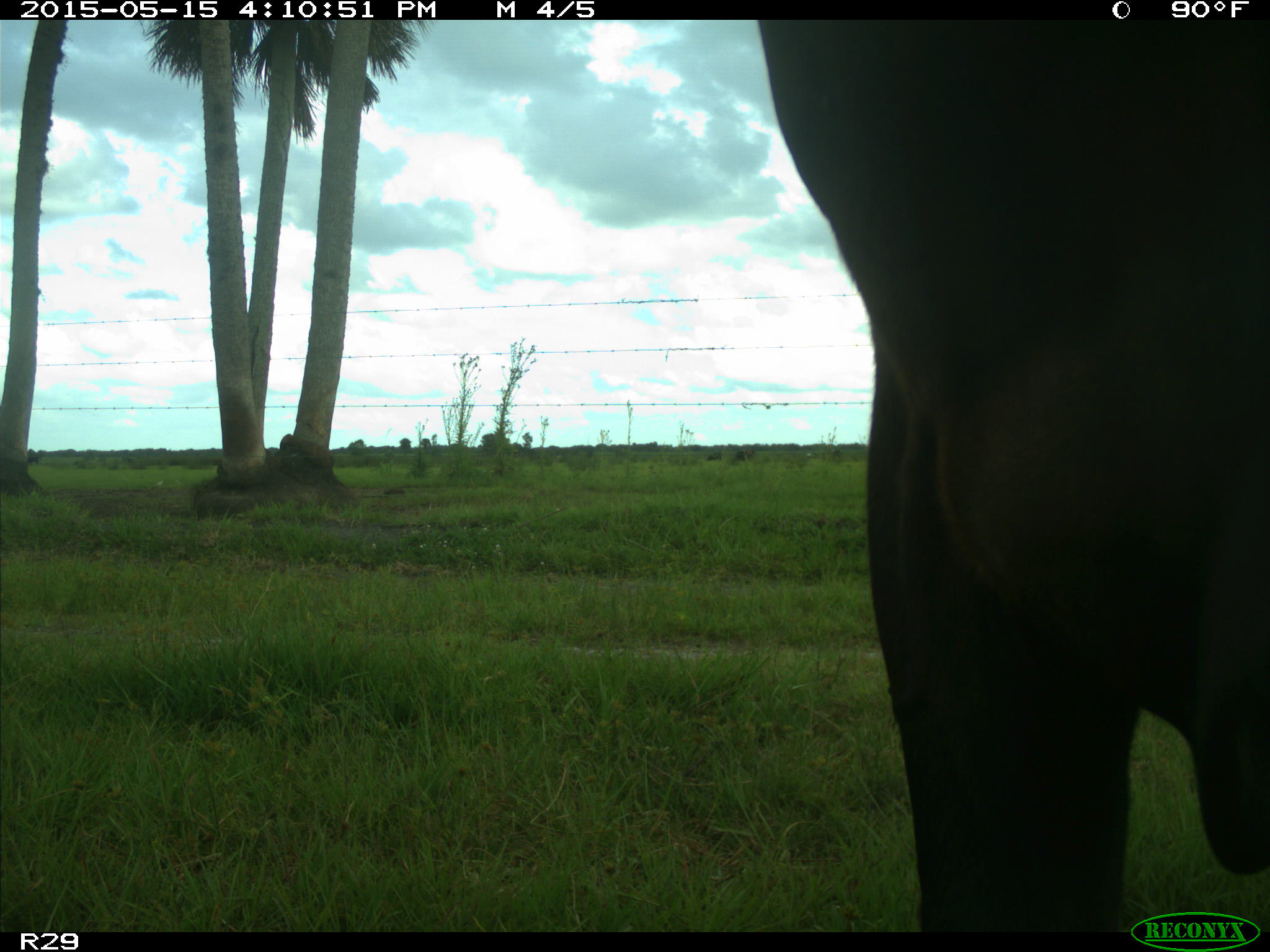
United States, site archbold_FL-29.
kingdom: Animalia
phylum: Chordata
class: Mammalia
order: Artiodactyla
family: Bovidae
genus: Bos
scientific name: Bos taurus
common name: domestic cow